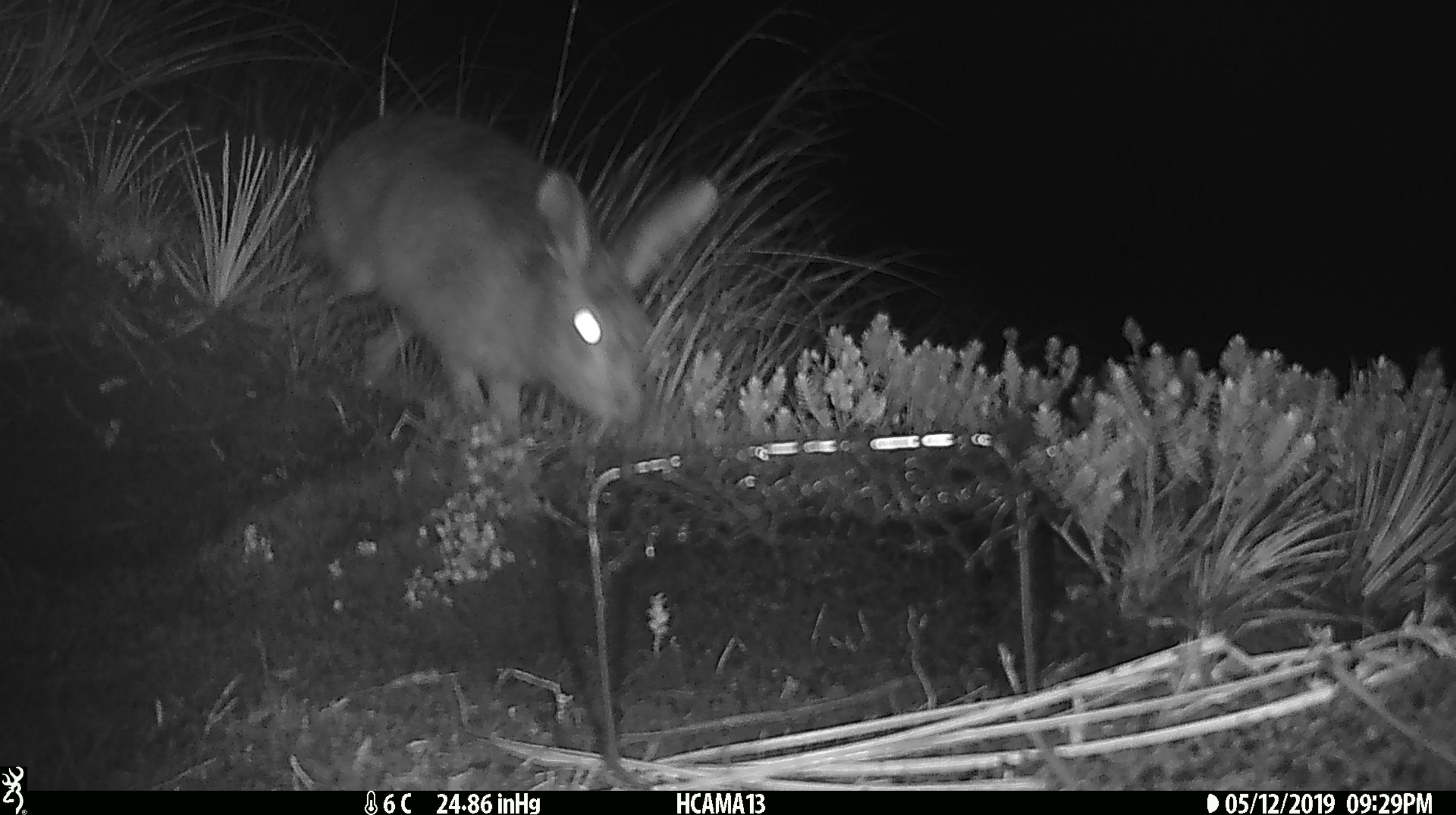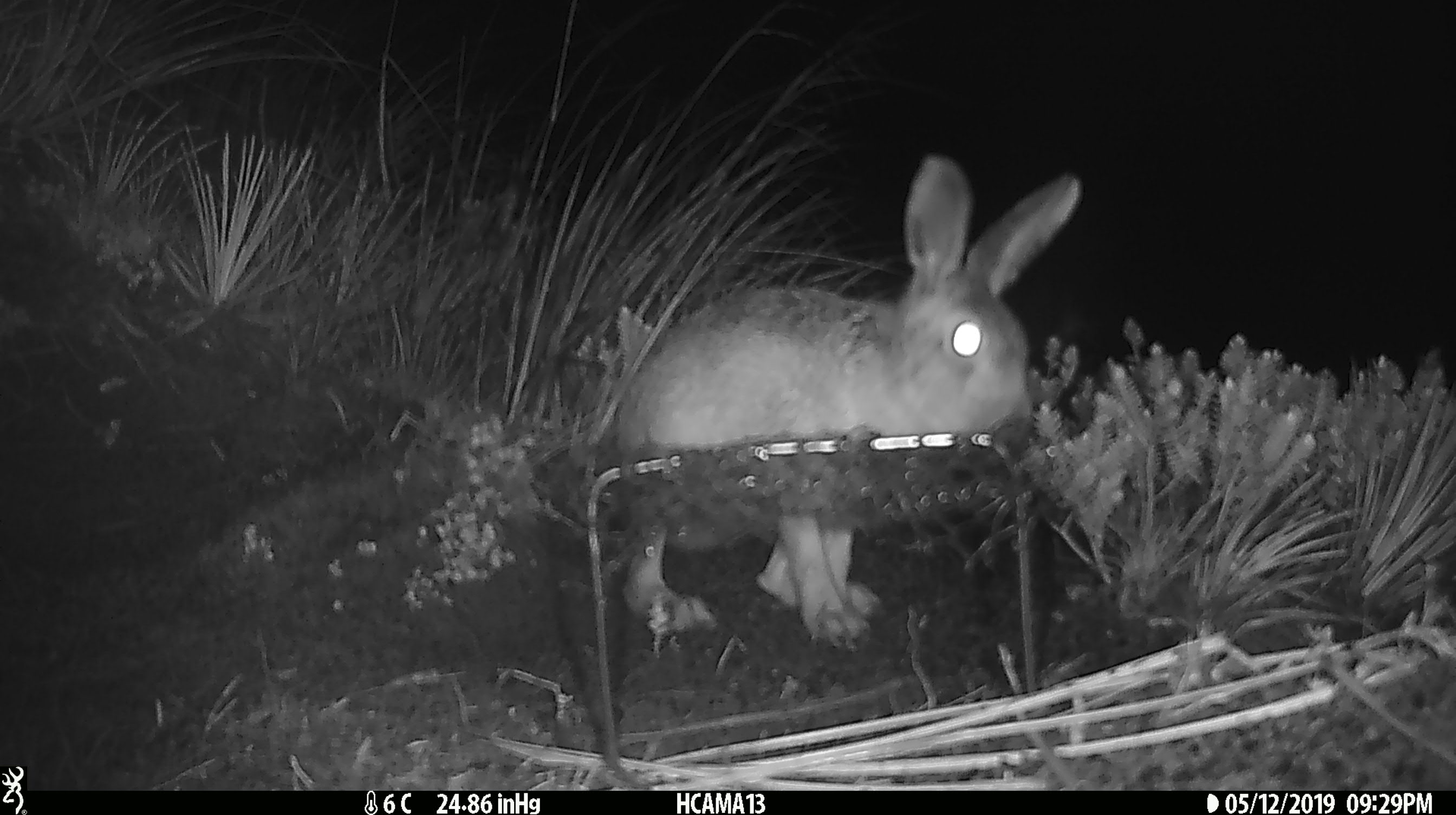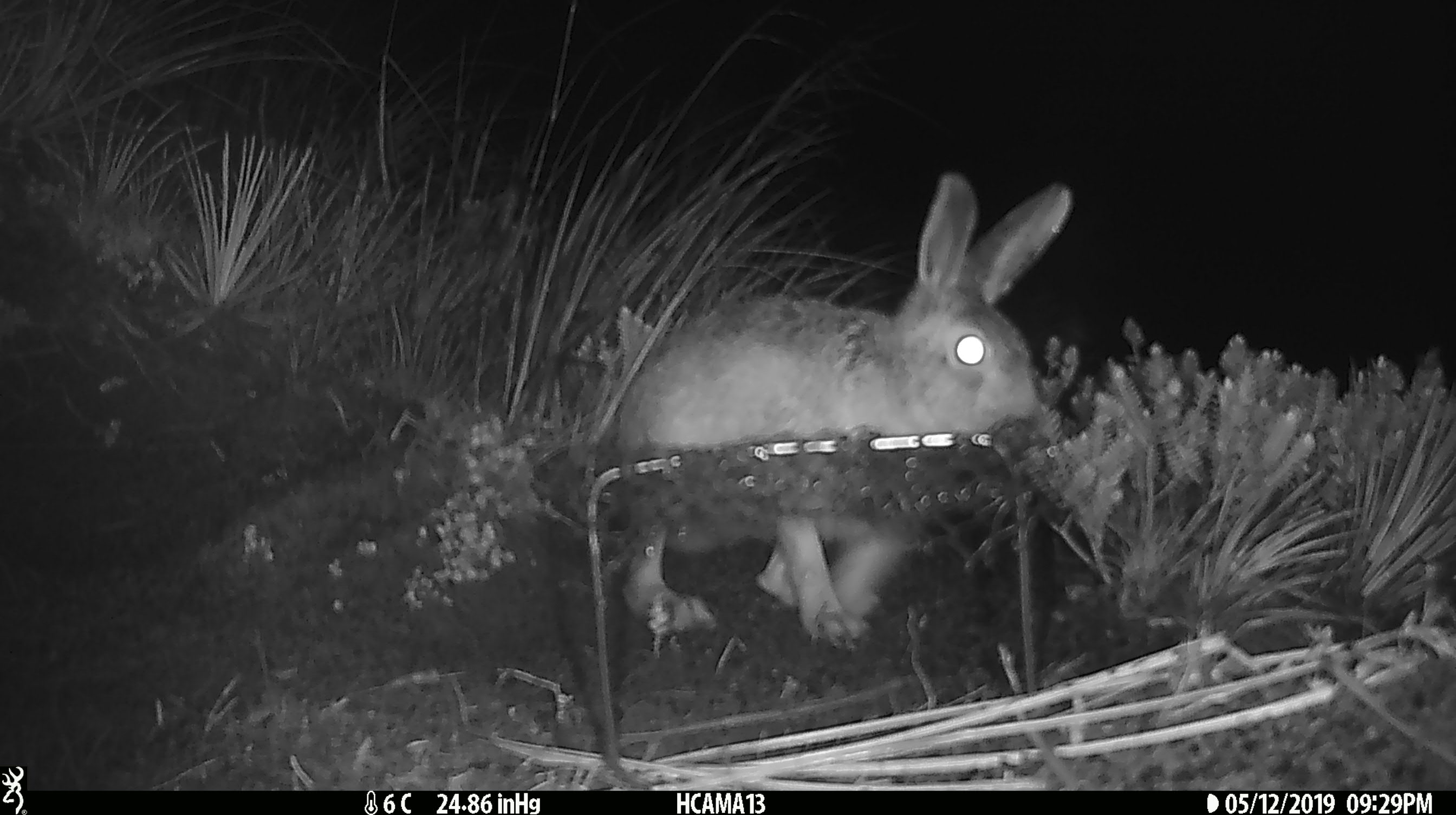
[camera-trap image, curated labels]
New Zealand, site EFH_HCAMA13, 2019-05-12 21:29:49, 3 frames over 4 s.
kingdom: Animalia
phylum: Chordata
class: Mammalia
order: Lagomorpha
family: Leporidae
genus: Lepus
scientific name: Lepus europaeus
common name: brown hare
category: hare